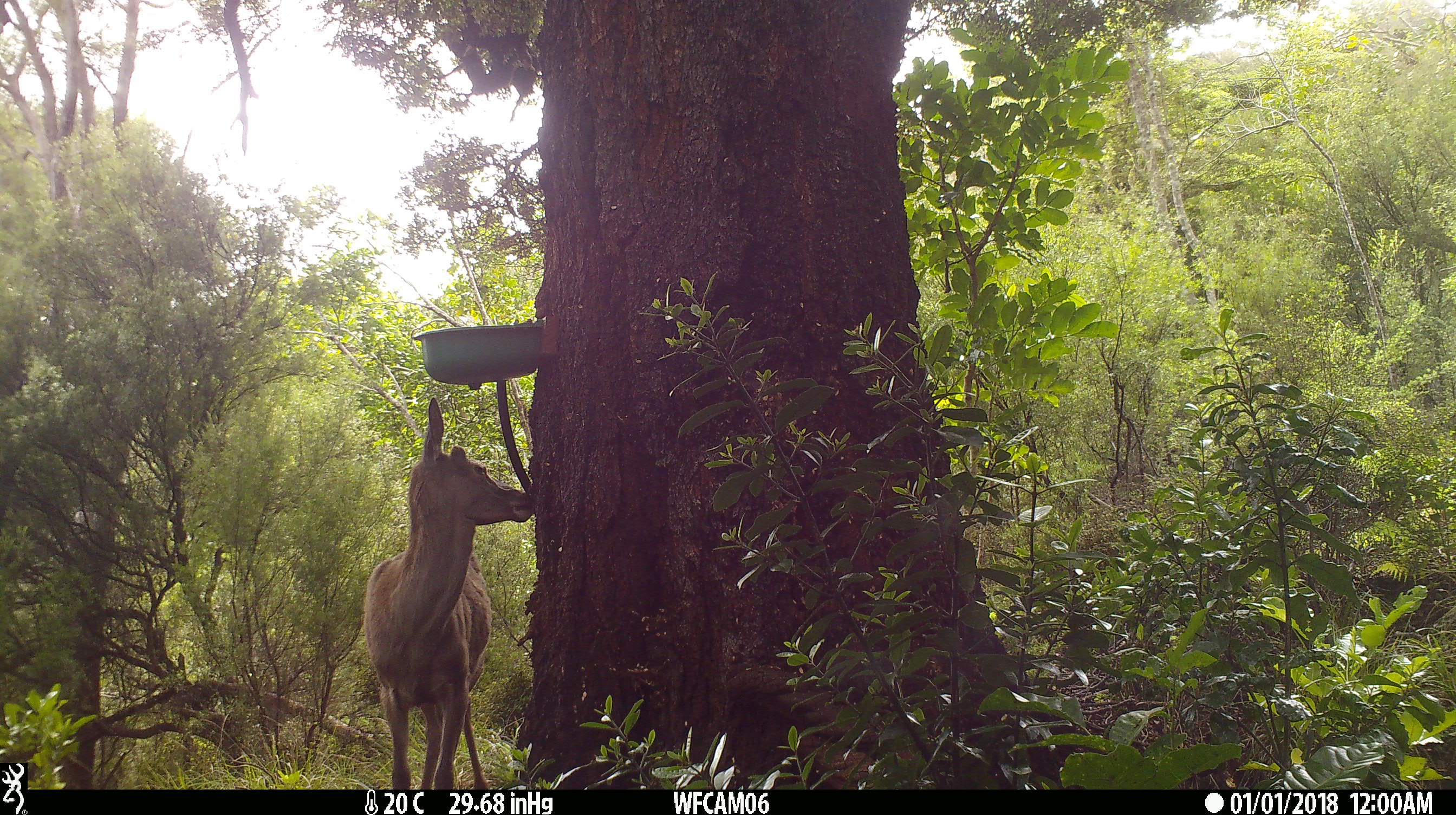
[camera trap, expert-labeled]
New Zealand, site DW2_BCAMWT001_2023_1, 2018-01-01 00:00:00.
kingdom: Animalia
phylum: Chordata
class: Mammalia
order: Artiodactyla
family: Cervidae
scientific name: Cervidae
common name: deer